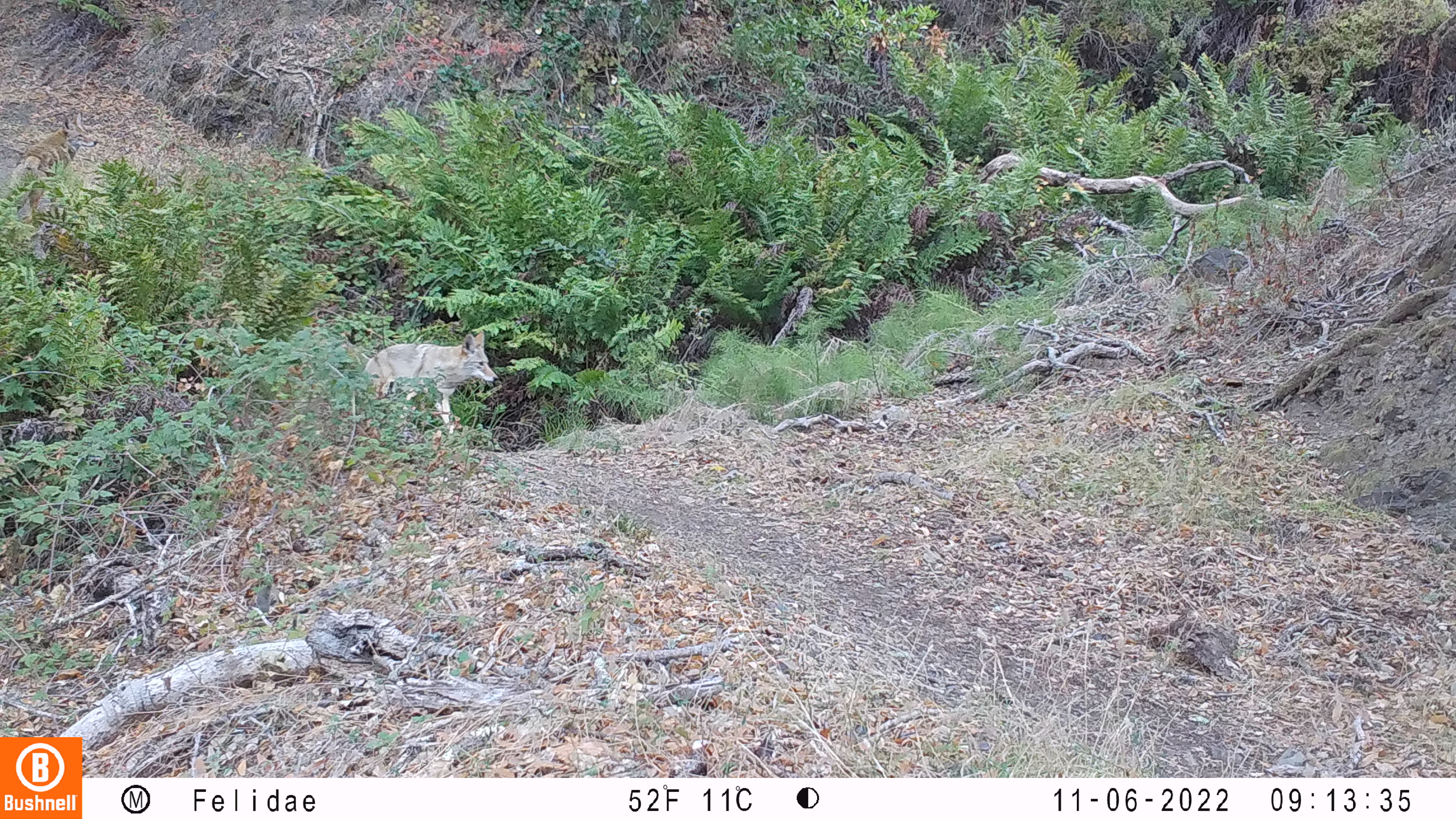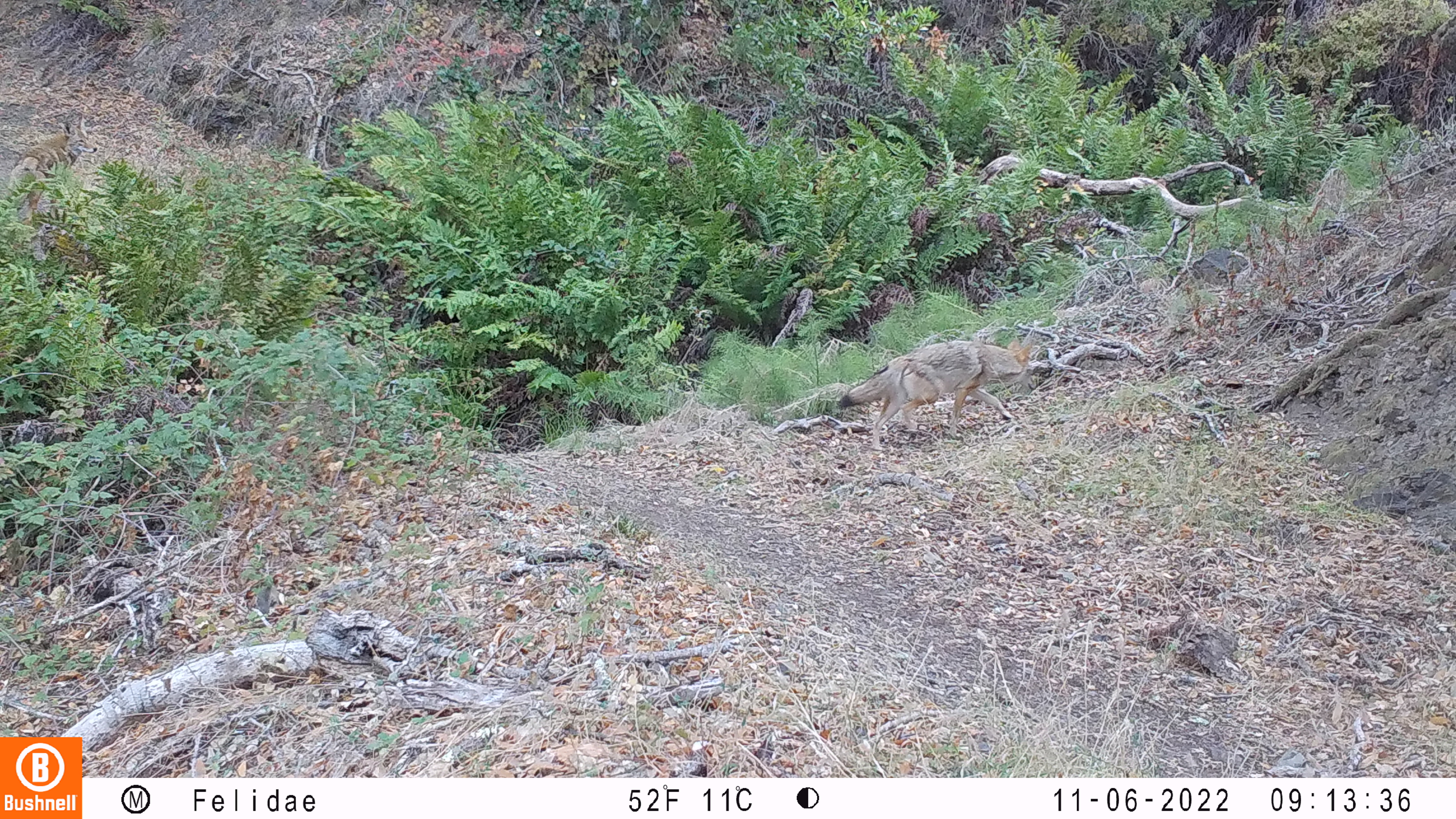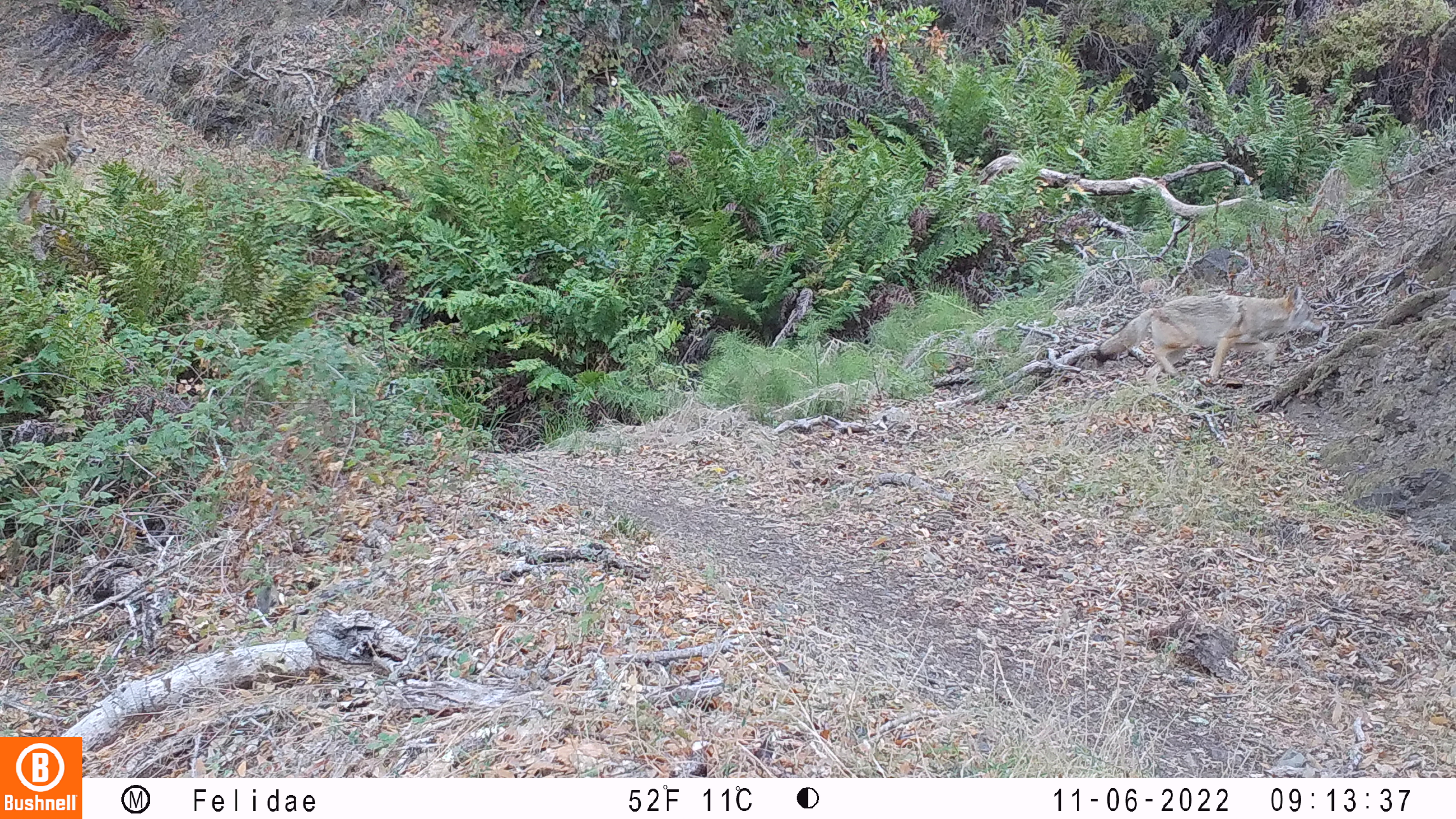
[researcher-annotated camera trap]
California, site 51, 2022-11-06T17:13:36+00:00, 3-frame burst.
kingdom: Animalia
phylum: Chordata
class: Mammalia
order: Carnivora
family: Canidae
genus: Canis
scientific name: Canis latrans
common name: coyote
Coyote (Canis latrans).